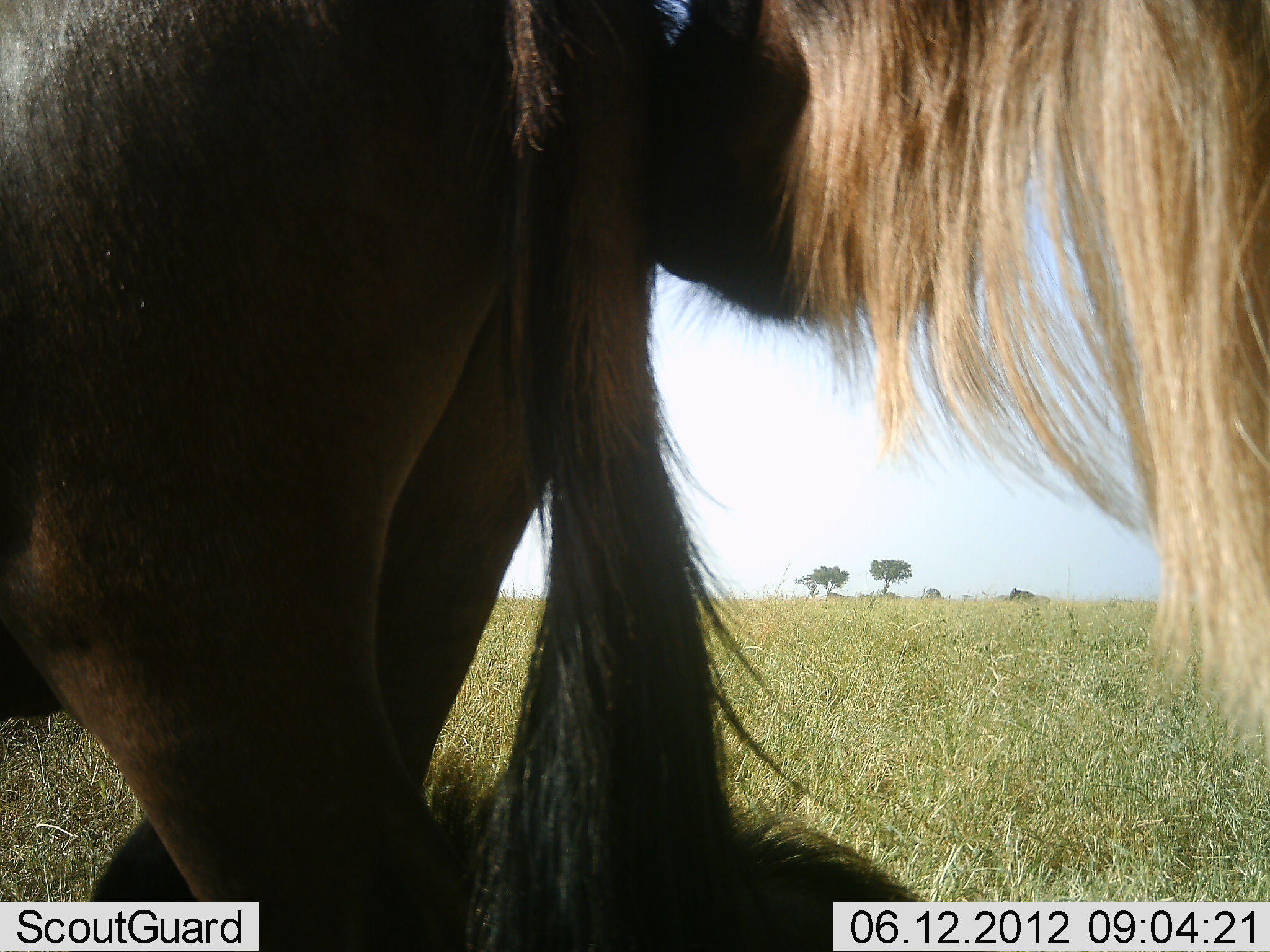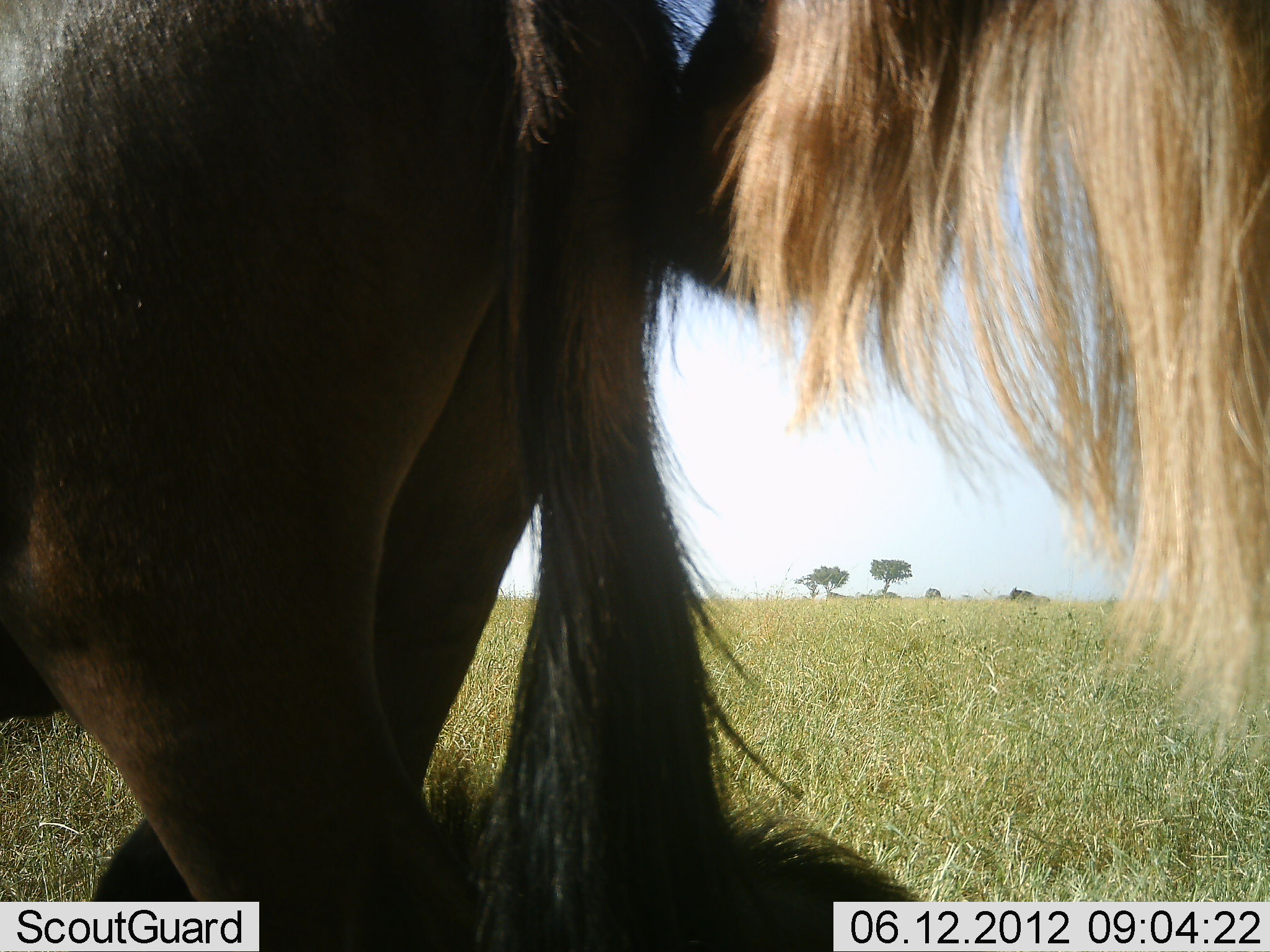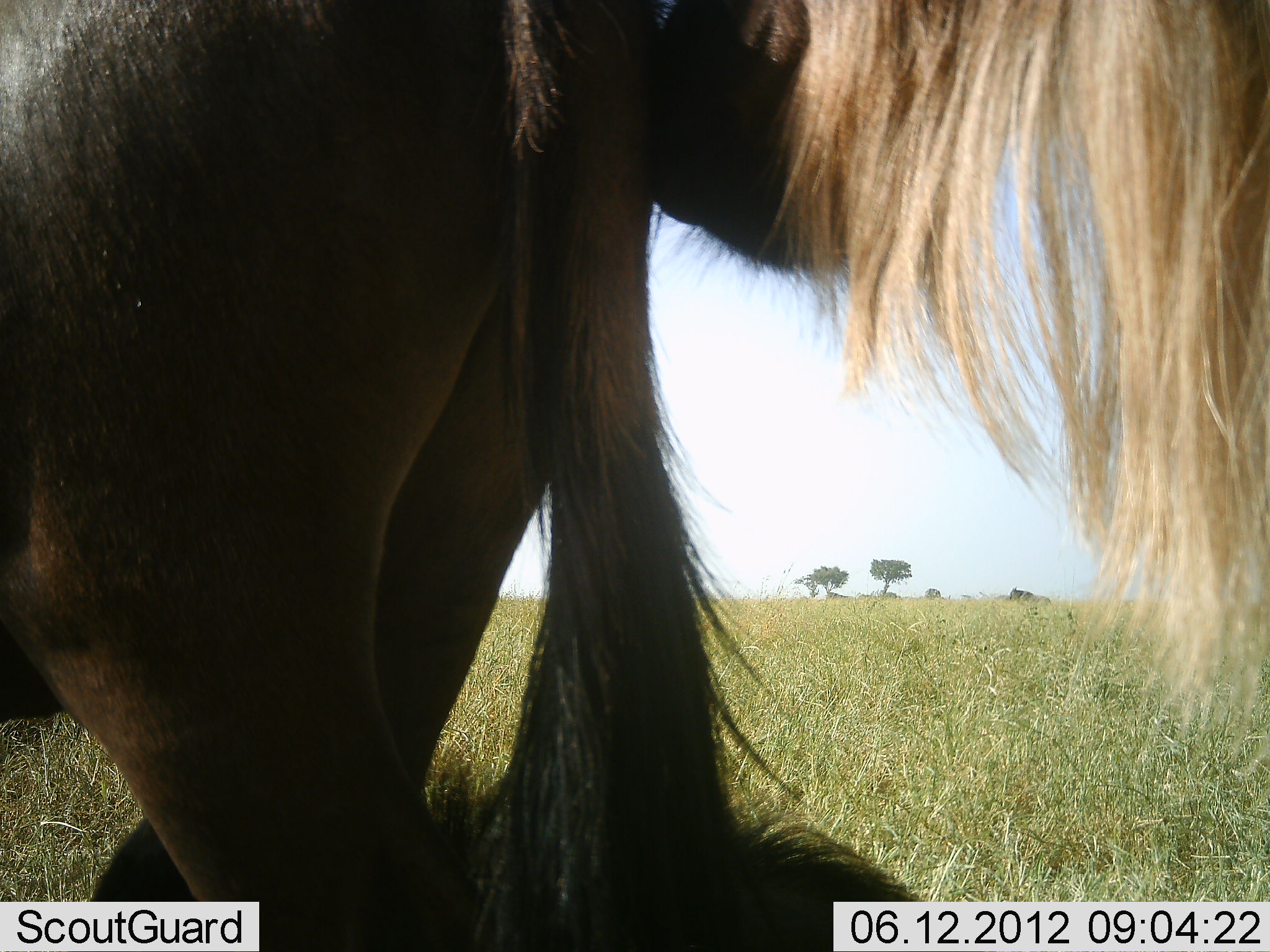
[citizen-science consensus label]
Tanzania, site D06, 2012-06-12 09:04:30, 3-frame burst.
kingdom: Animalia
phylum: Chordata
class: Mammalia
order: Artiodactyla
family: Bovidae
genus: Connochaetes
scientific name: Connochaetes taurinus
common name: blue wildebeest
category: wildebeest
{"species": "wildebeest (blue wildebeest) (Connochaetes taurinus)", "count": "2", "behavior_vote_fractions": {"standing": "82%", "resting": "18%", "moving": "0%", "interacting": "45%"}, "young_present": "0%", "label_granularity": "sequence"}